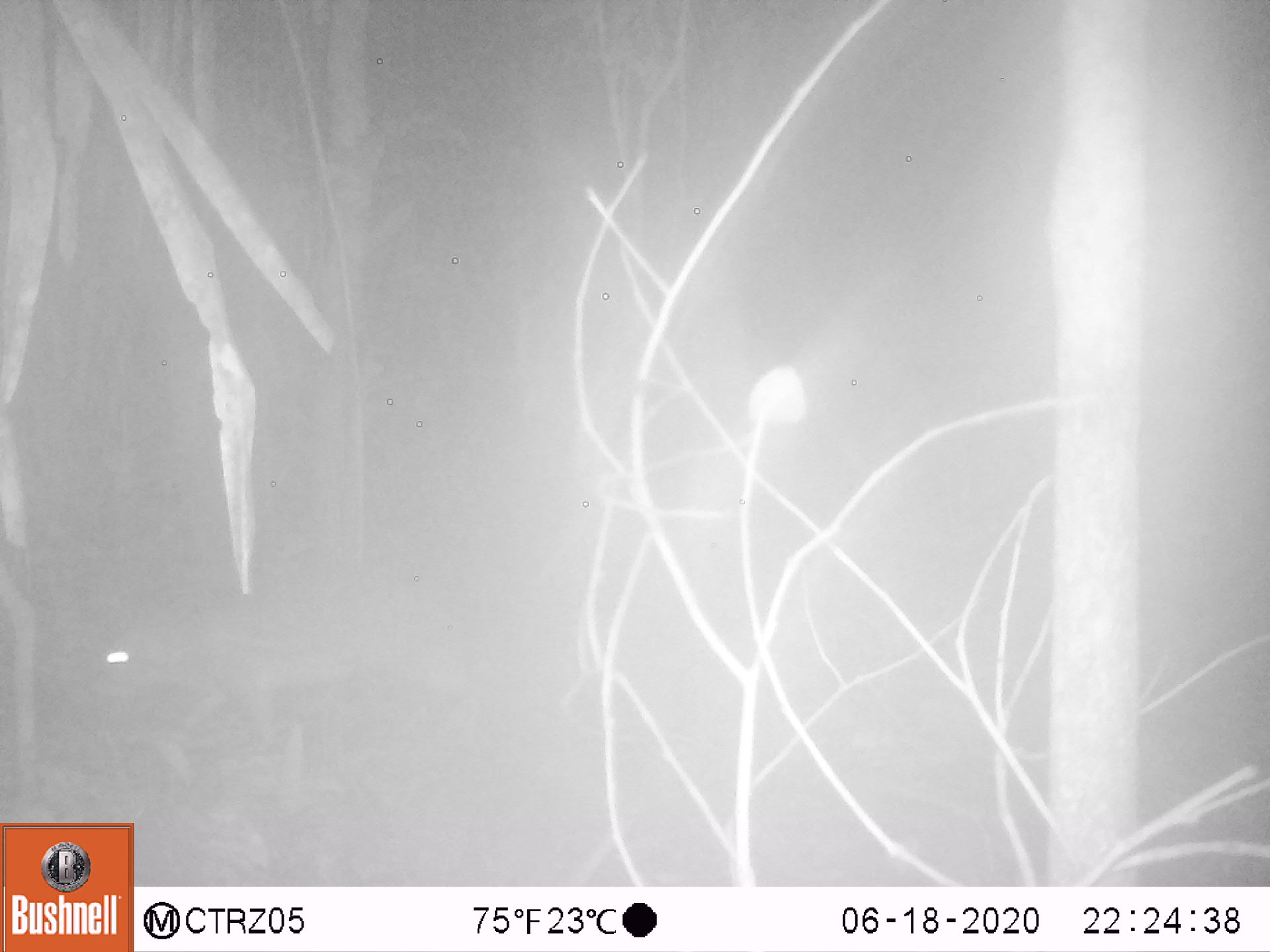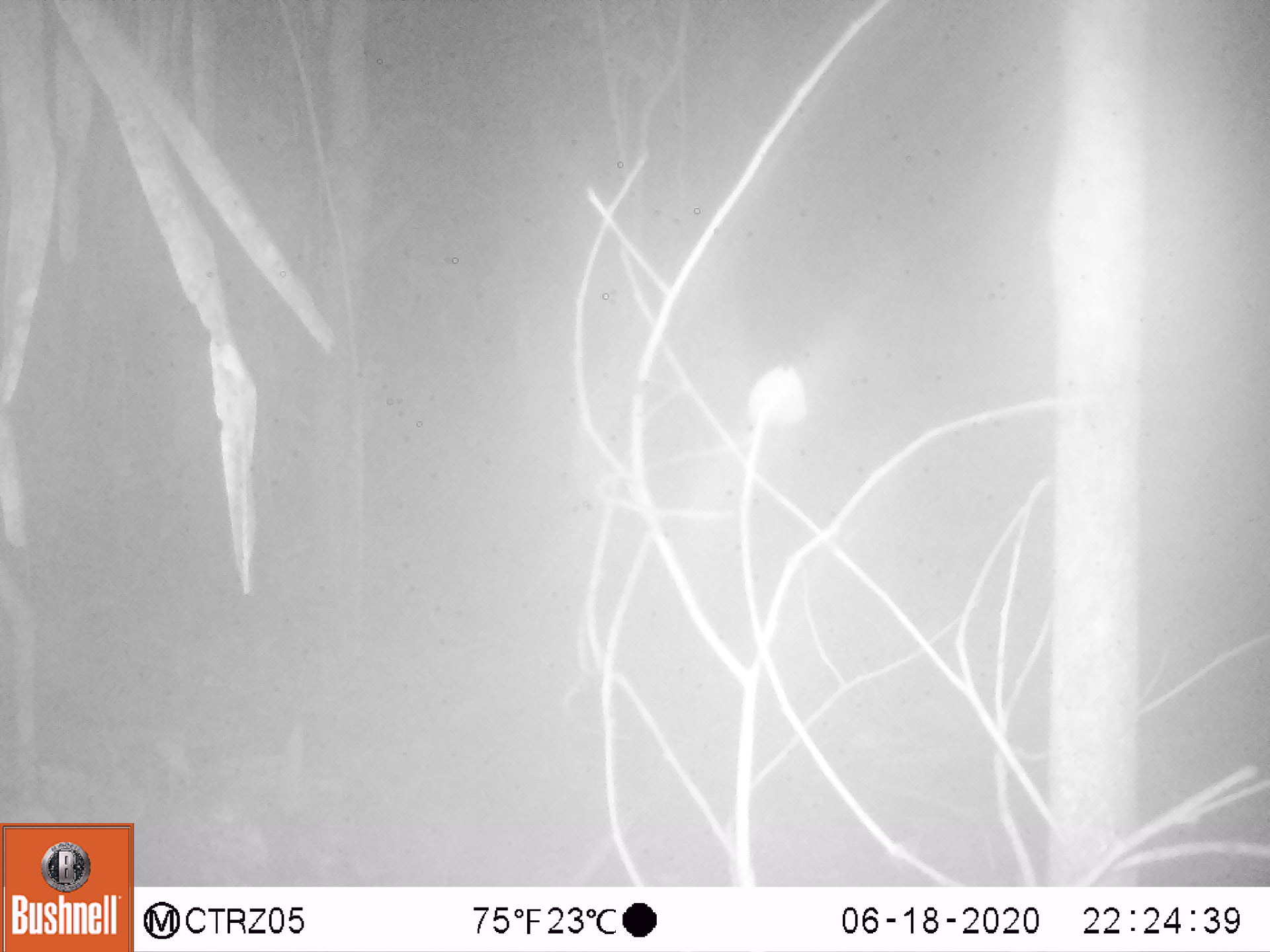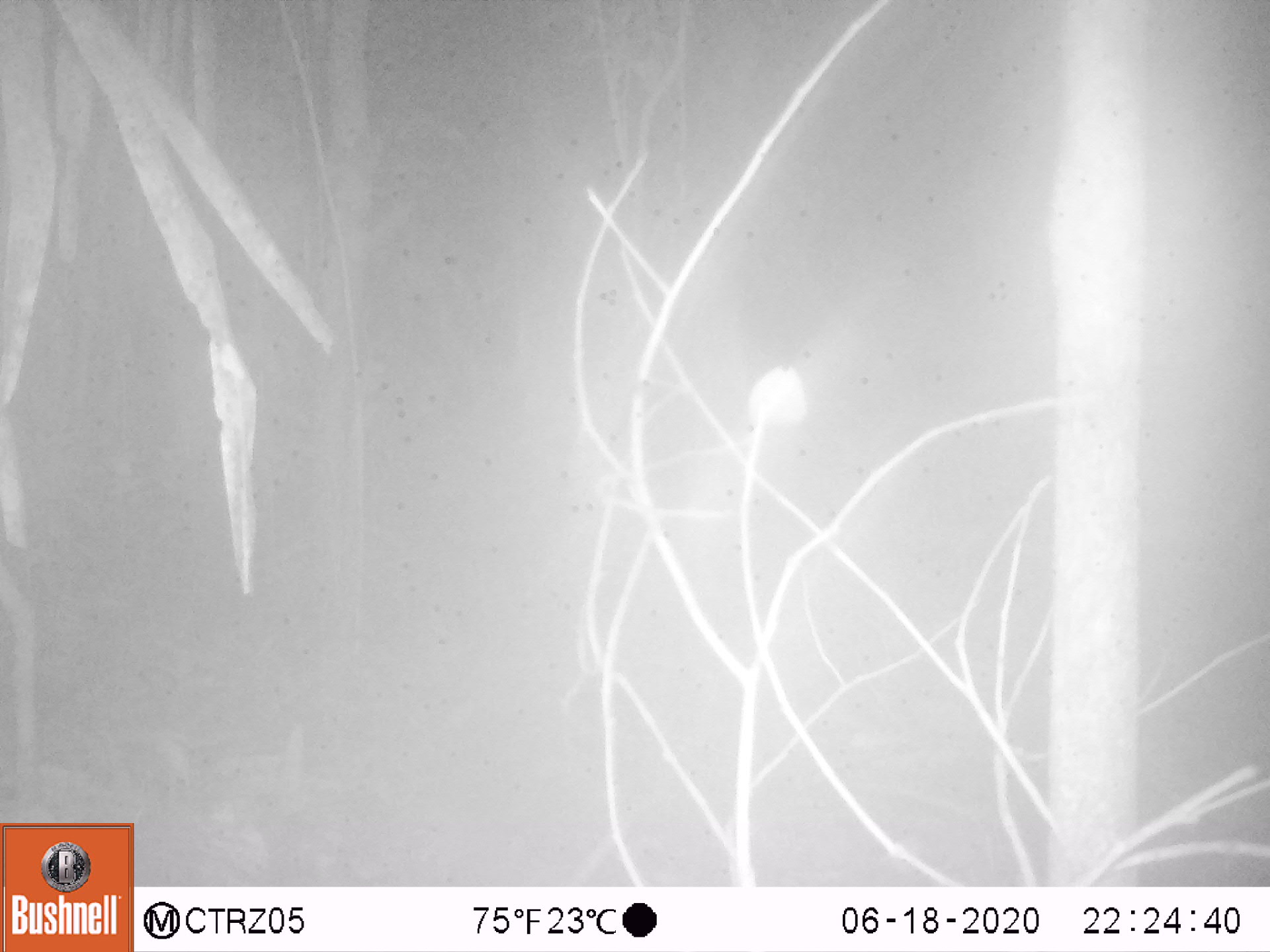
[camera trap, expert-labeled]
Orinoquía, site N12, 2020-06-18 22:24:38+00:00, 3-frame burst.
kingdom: Animalia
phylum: Chordata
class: Mammalia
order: Rodentia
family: Cuniculidae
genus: Cuniculus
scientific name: Cuniculus paca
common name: spotted paca